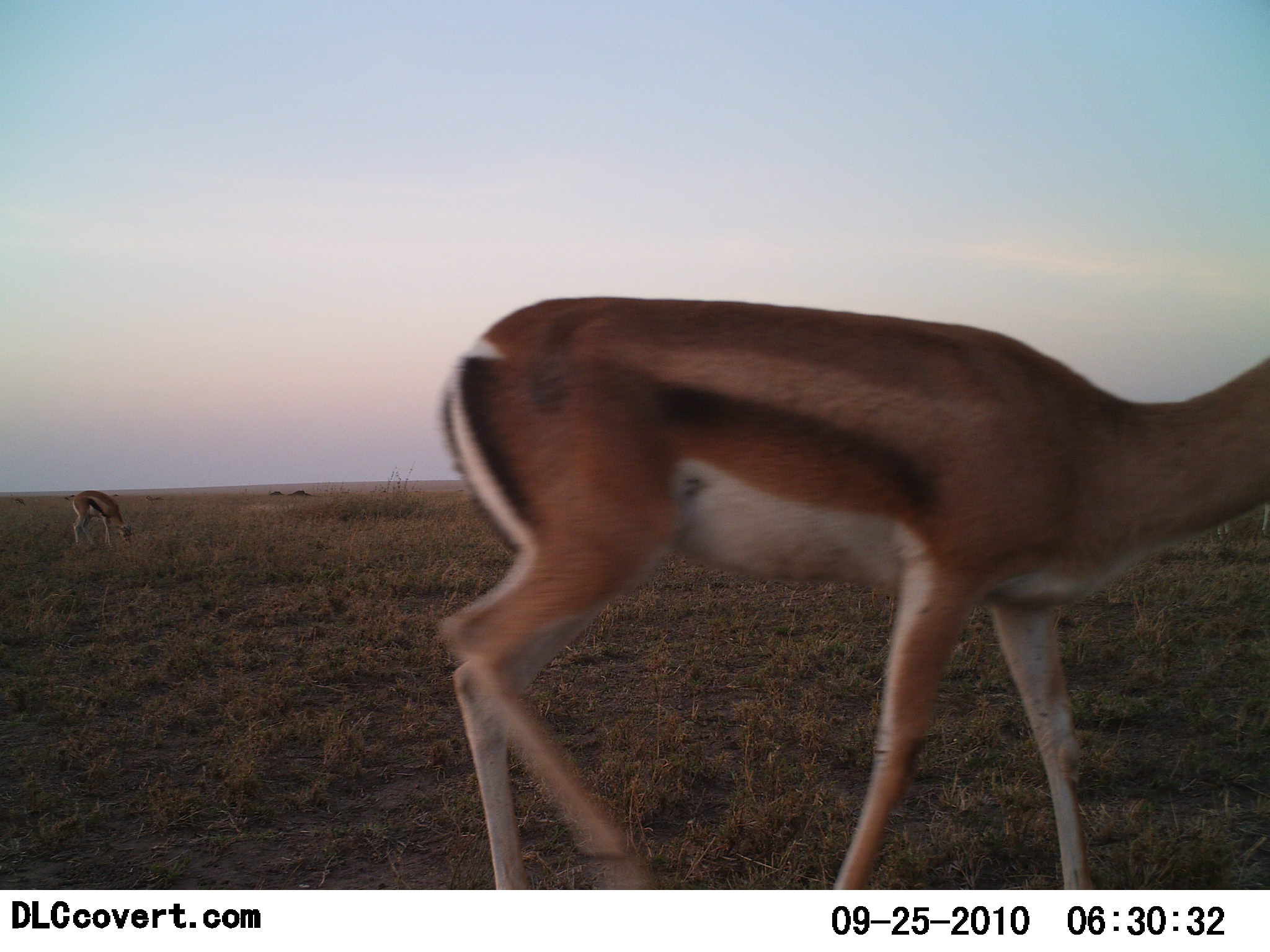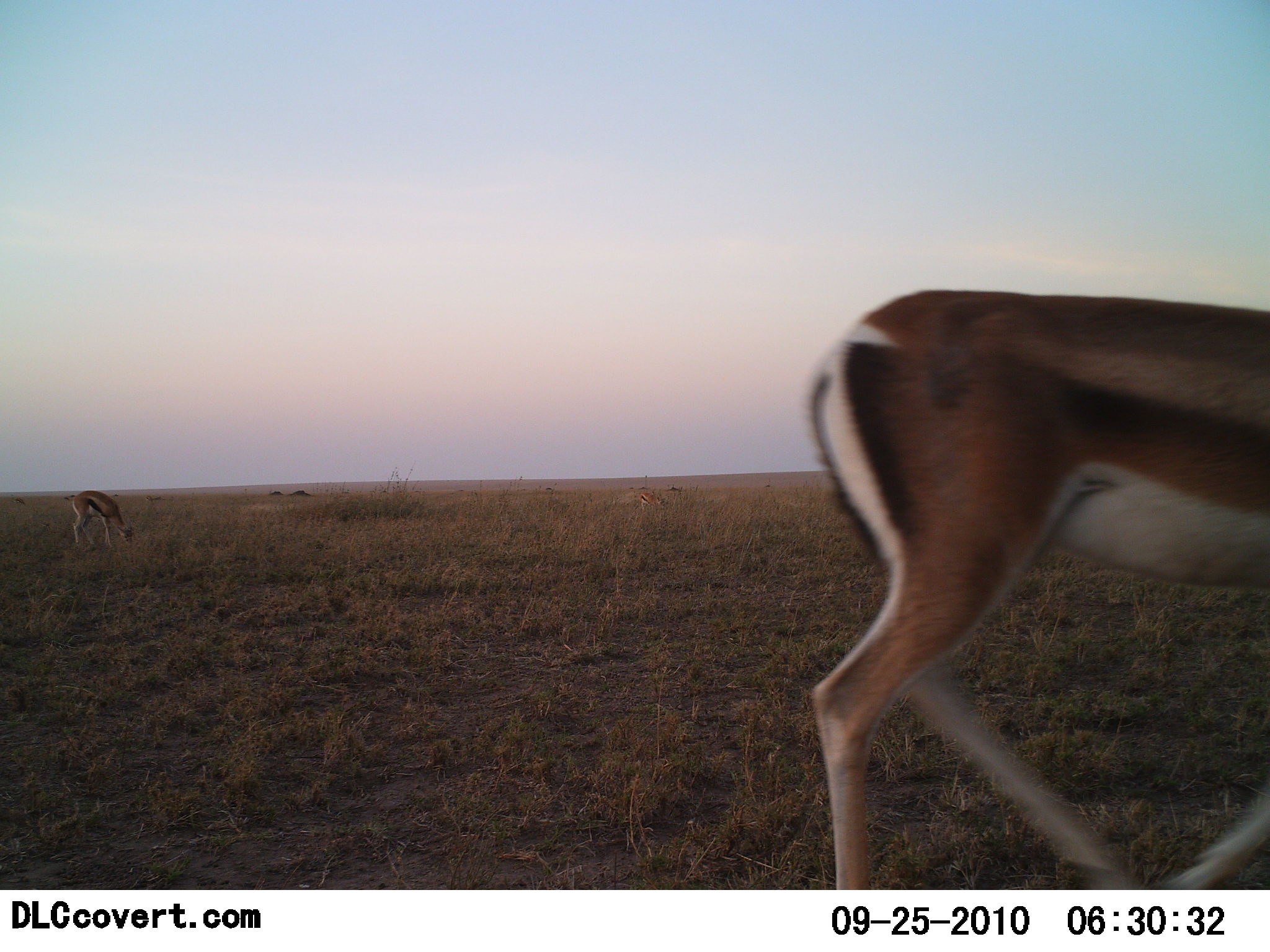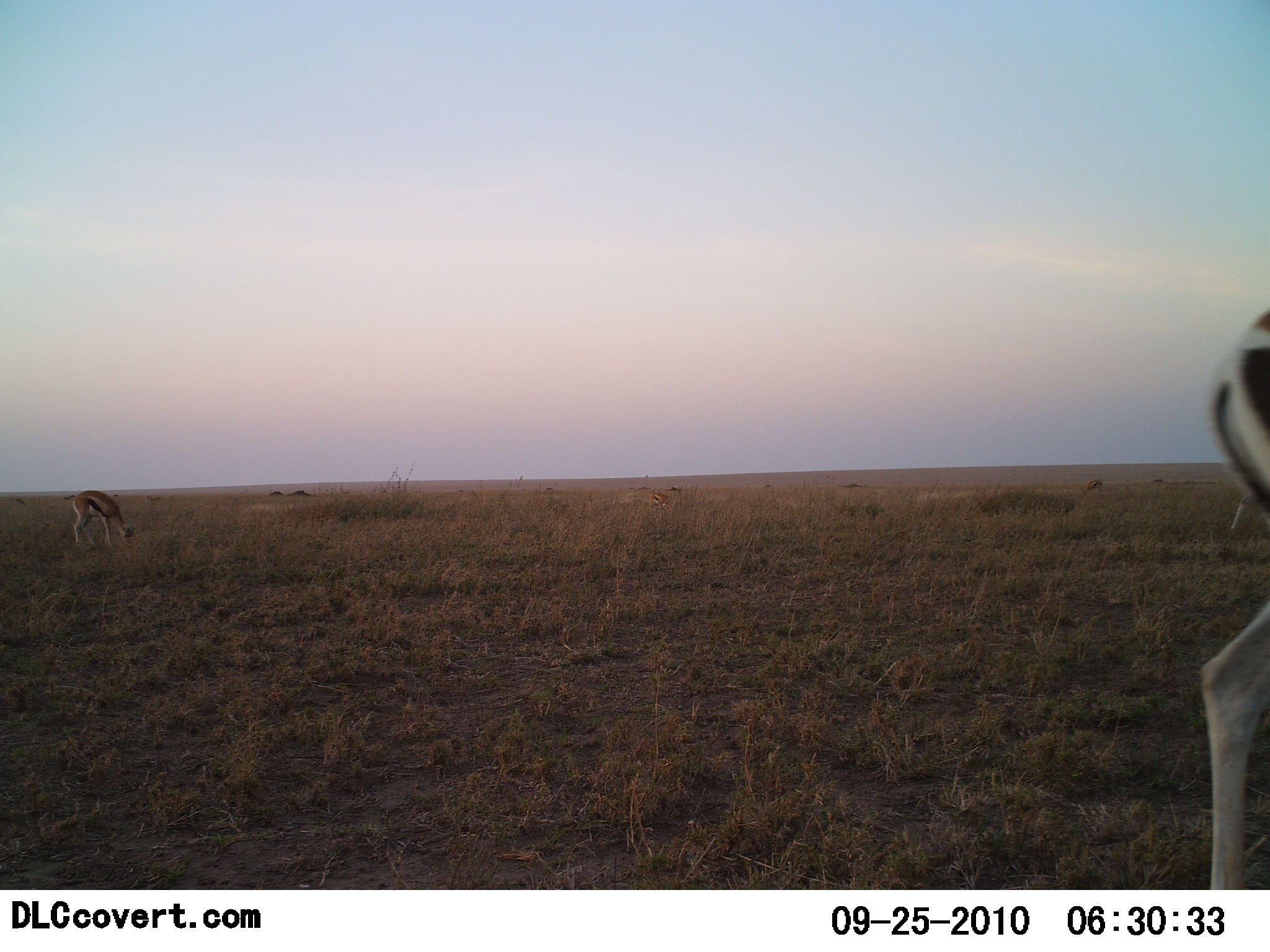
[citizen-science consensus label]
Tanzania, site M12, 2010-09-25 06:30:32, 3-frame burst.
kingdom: Animalia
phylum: Chordata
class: Mammalia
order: Artiodactyla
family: Bovidae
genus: Eudorcas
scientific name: Eudorcas thomsonii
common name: thomson's gazelle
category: gazellethomsons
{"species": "gazellethomsons (thomson's gazelle) (Eudorcas thomsonii)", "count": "2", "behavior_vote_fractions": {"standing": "59%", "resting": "0%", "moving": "29%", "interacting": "0%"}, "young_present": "0%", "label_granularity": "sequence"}